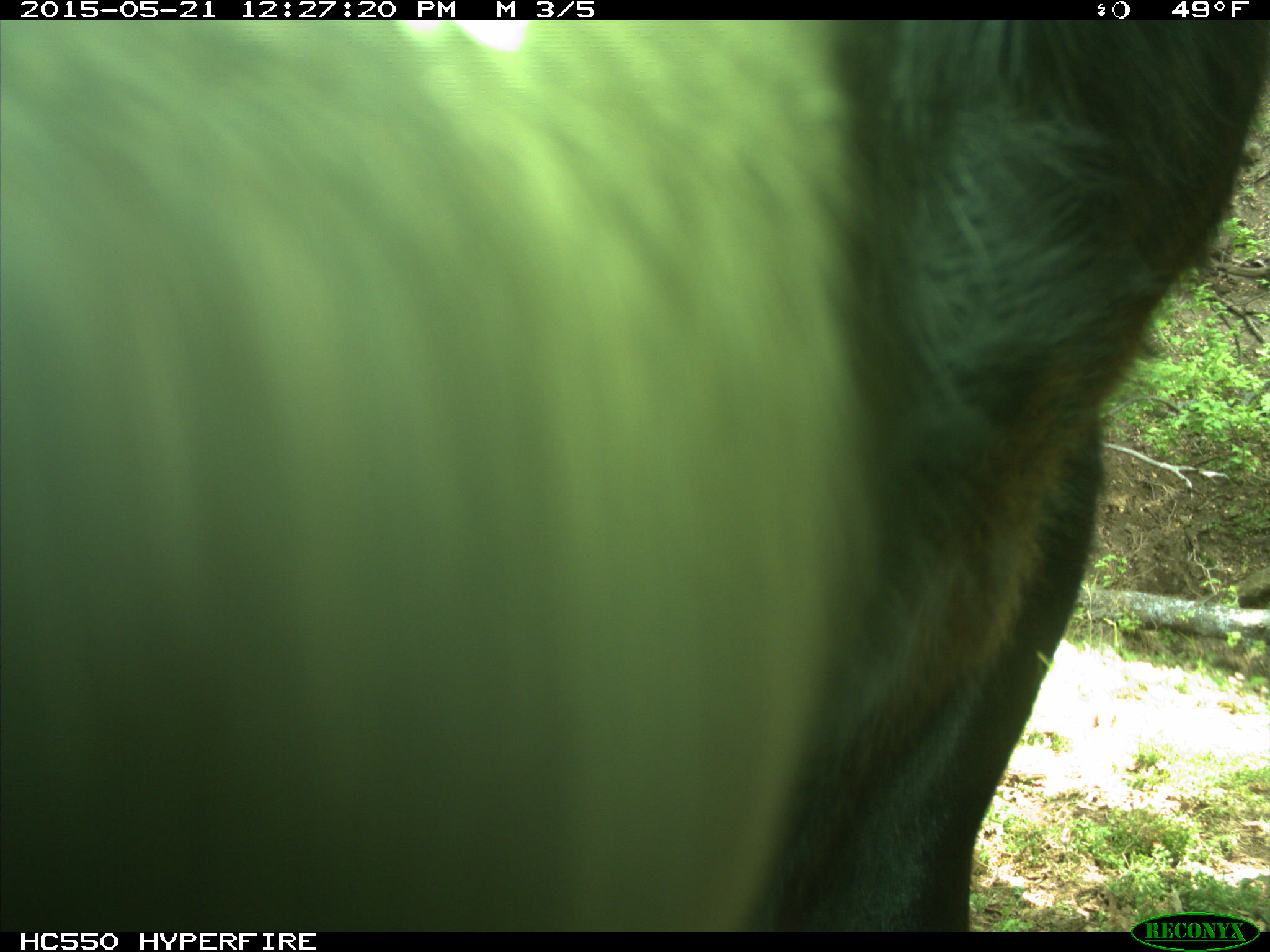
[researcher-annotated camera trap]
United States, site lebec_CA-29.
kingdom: Animalia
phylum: Chordata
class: Mammalia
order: Artiodactyla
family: Bovidae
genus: Bos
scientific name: Bos taurus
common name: domestic cow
Bos taurus (domestic cow).